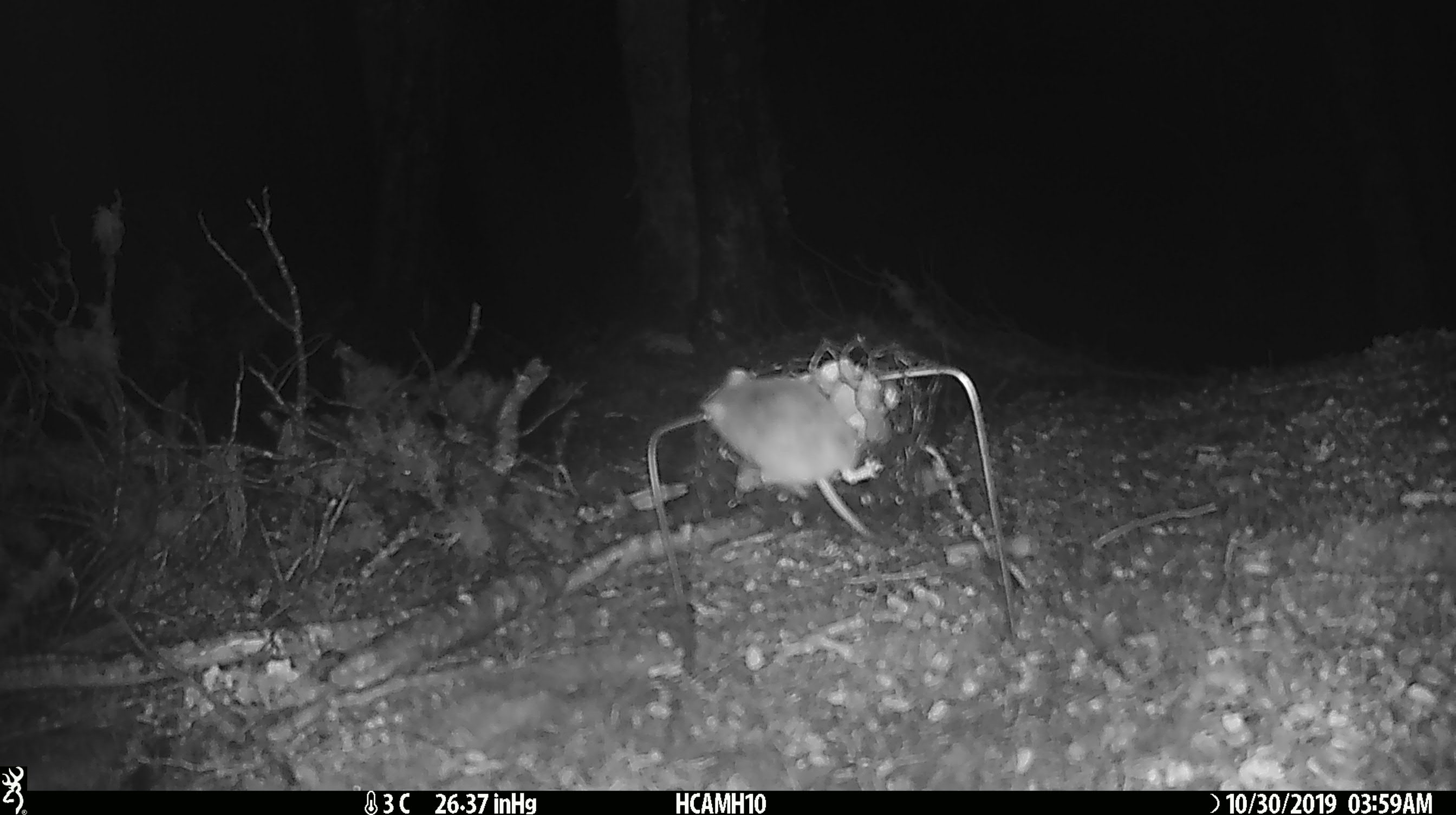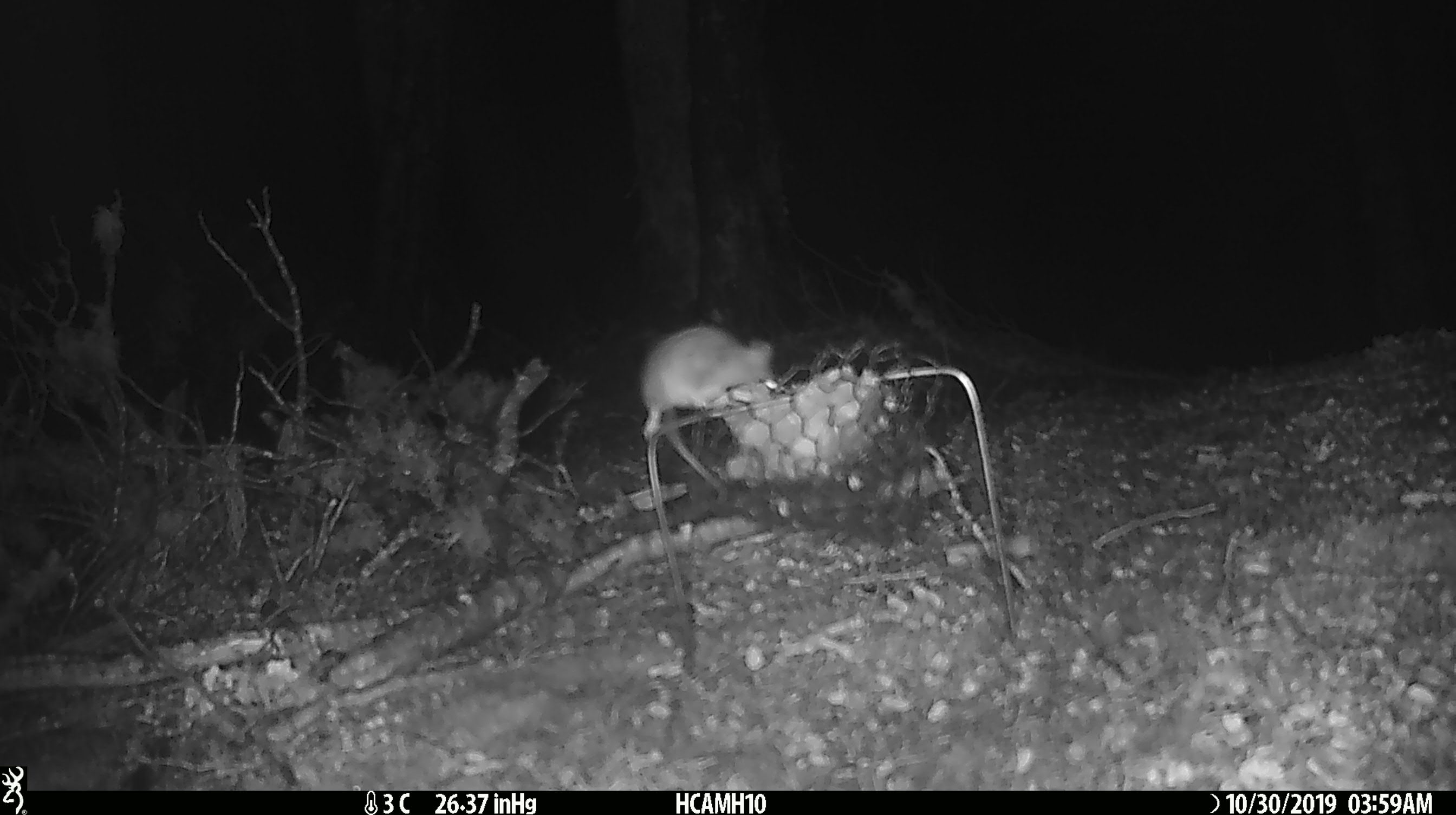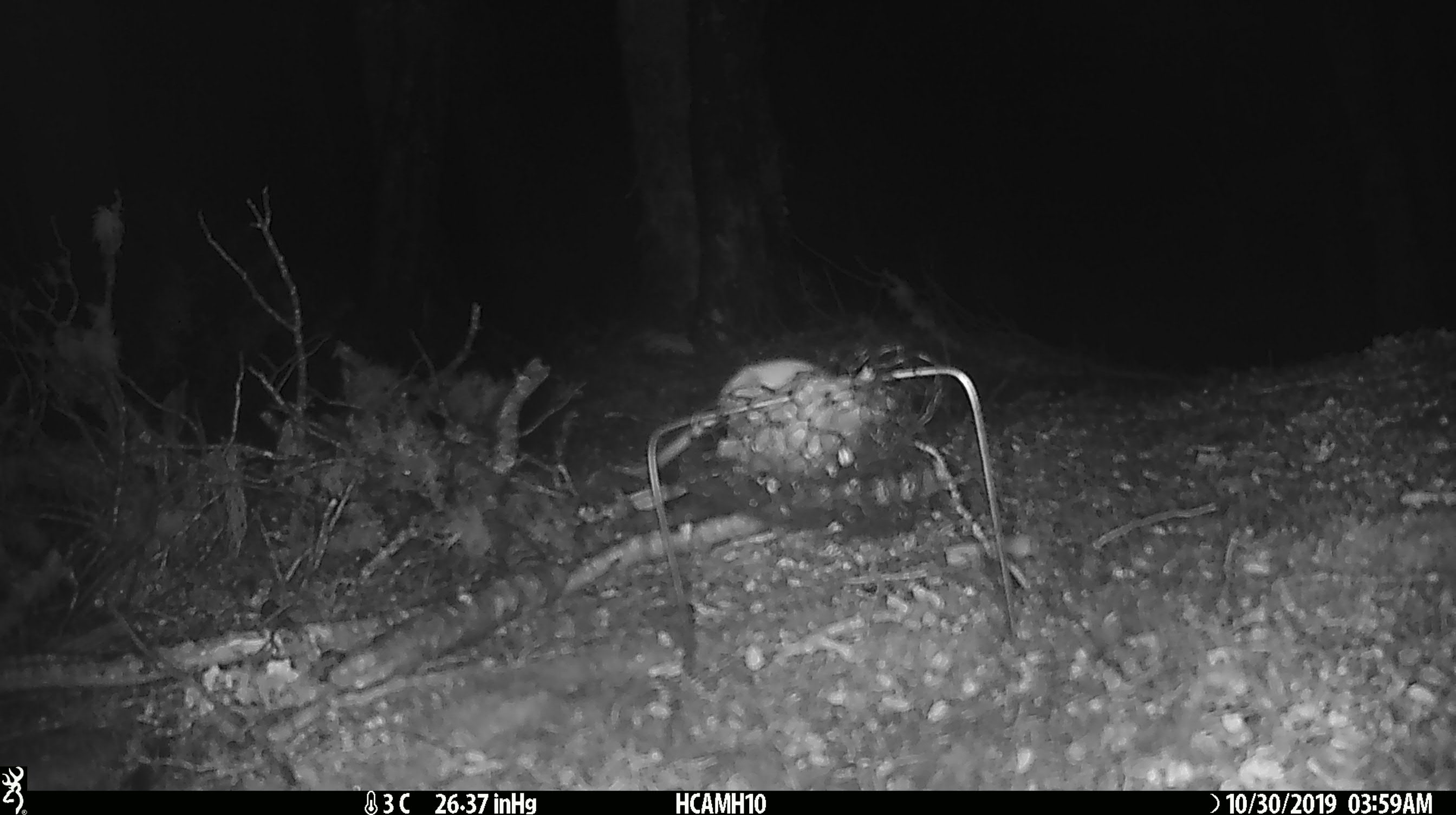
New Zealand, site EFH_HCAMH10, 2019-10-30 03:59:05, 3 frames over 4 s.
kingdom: Animalia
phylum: Chordata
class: Mammalia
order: Rodentia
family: Muridae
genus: Mus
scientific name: Mus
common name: mouse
Mouse (Mus).